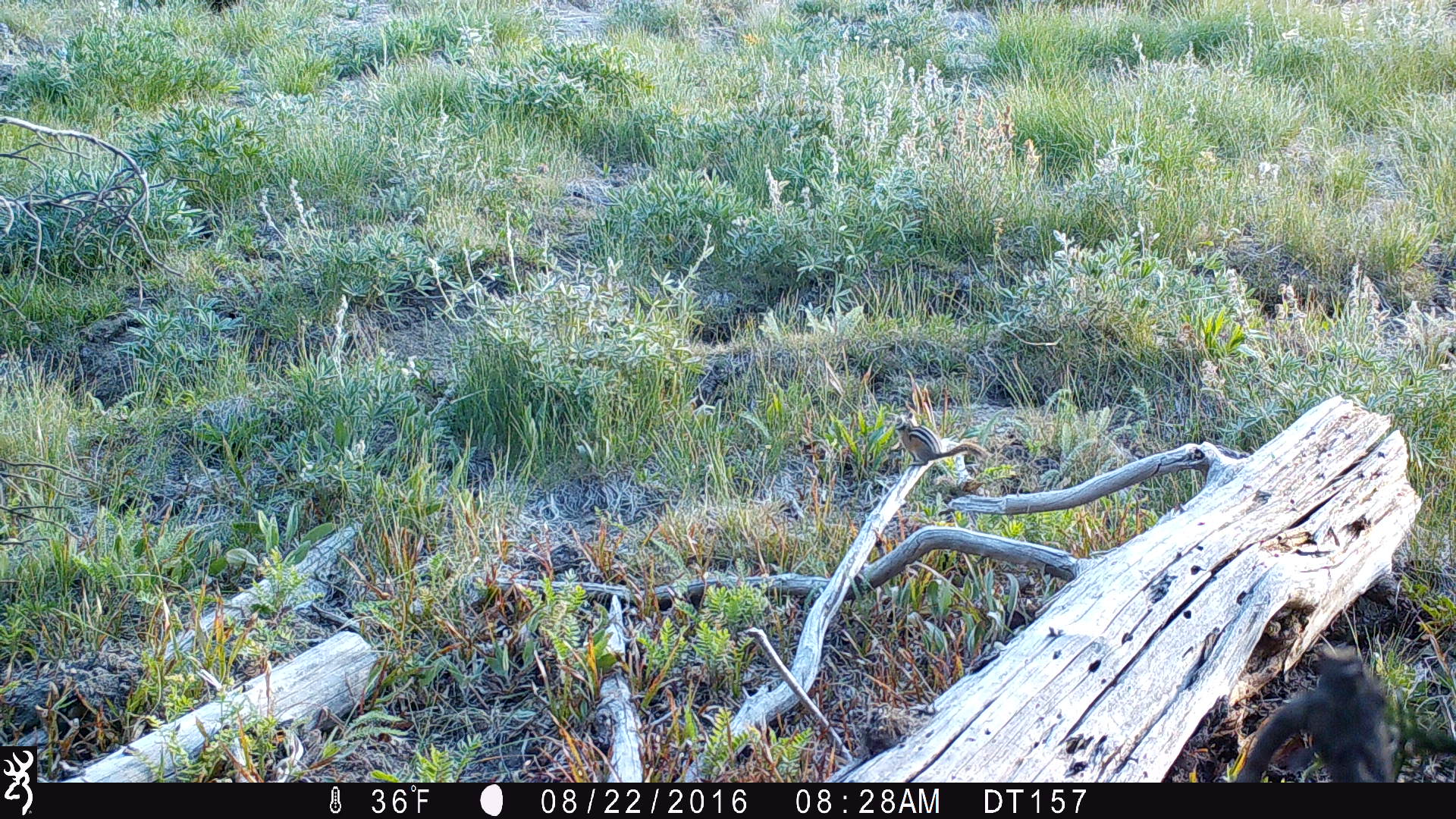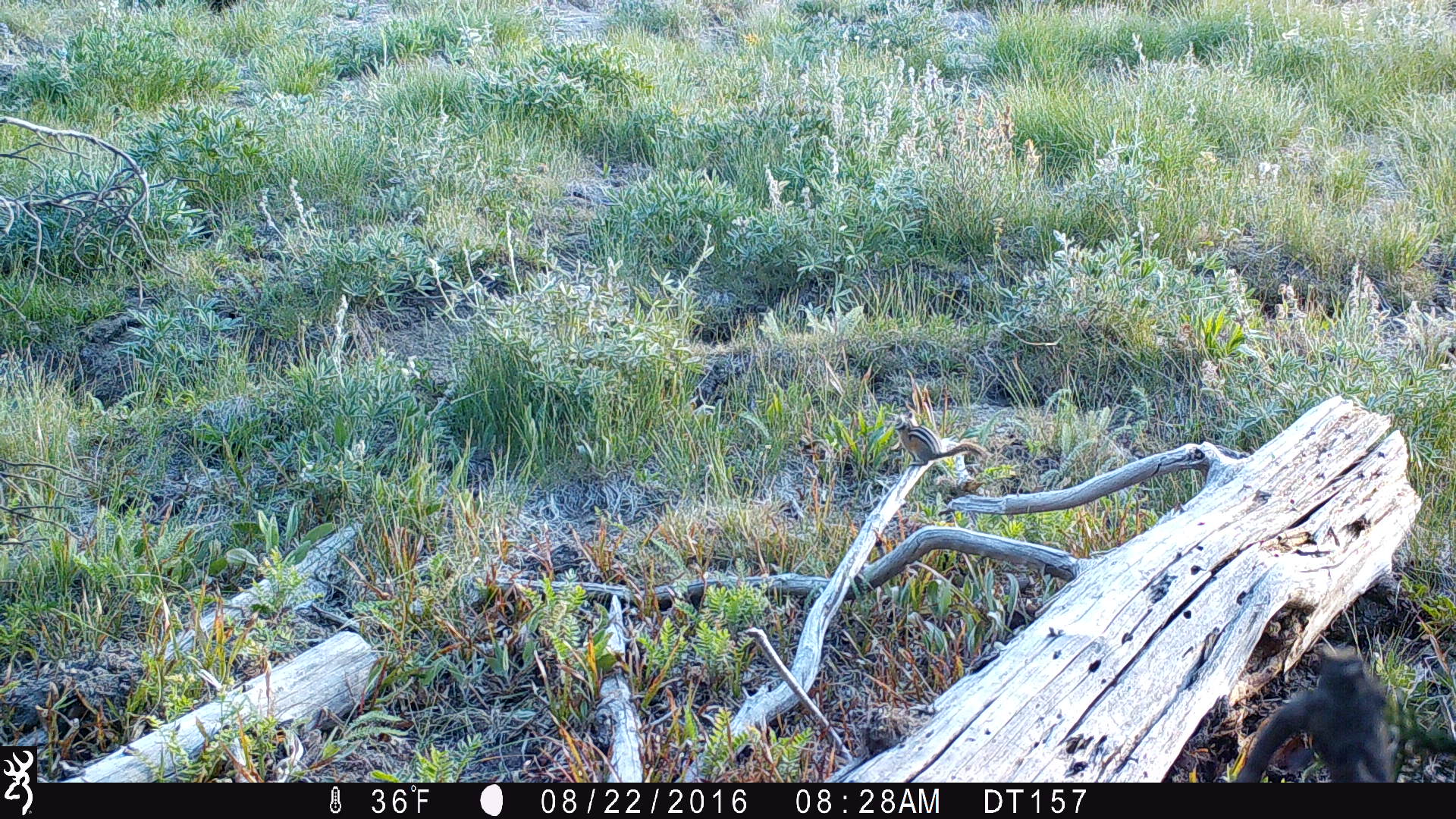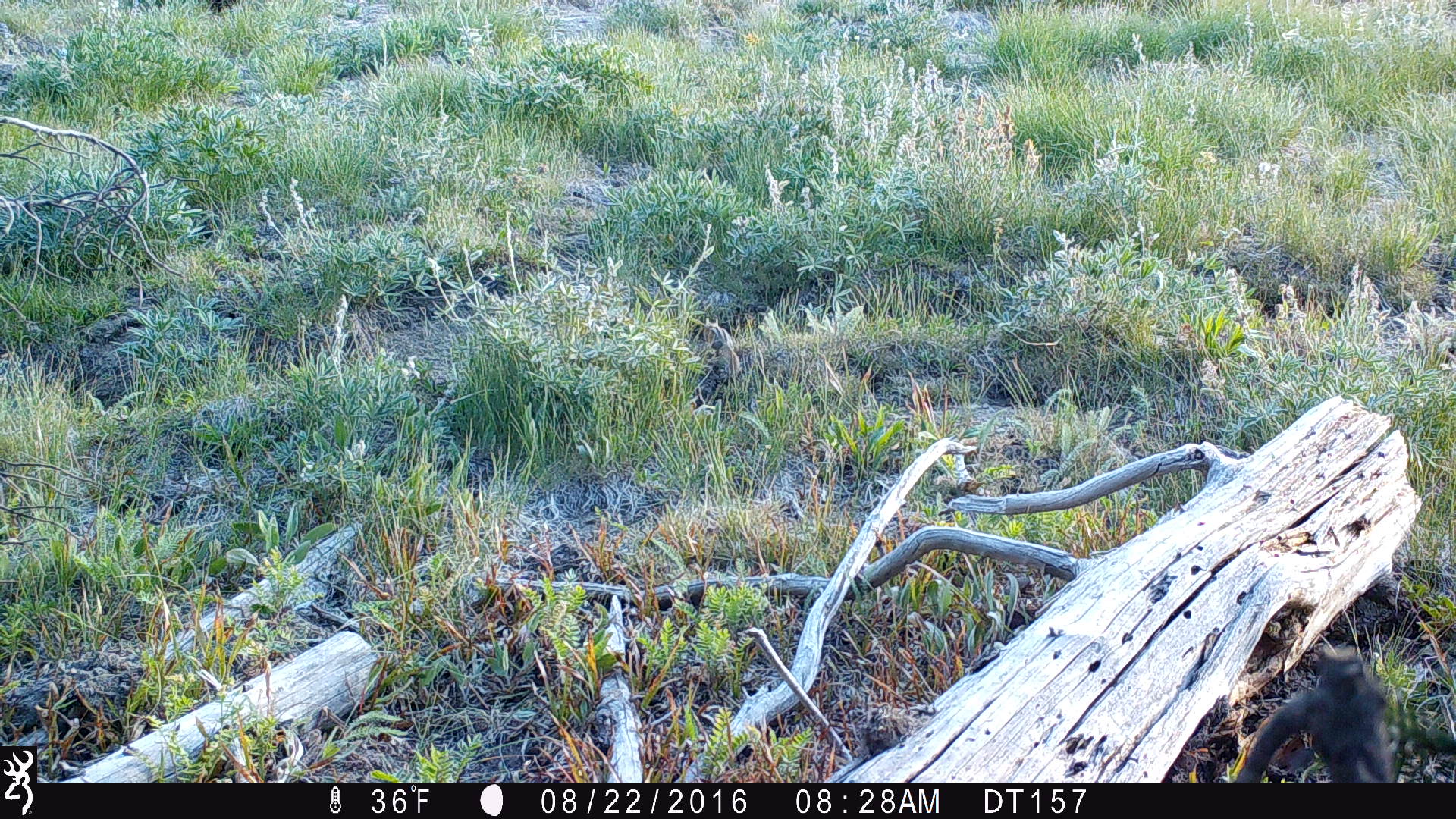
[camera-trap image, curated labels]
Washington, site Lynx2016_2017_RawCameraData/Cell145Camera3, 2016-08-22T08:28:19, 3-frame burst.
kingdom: Animalia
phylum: Chordata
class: Mammalia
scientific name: Mammalia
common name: small mammal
Small mammal (Mammalia). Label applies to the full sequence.